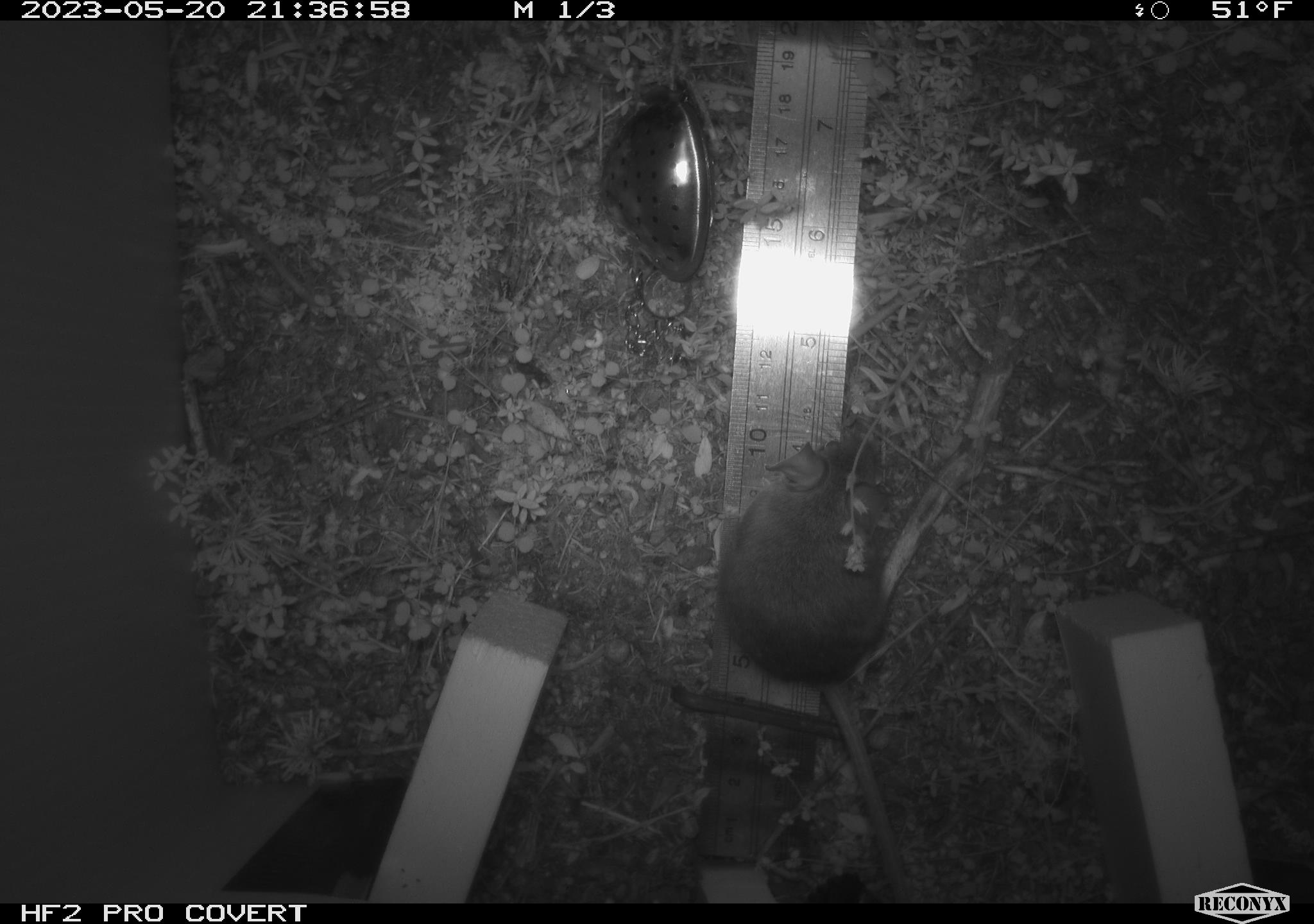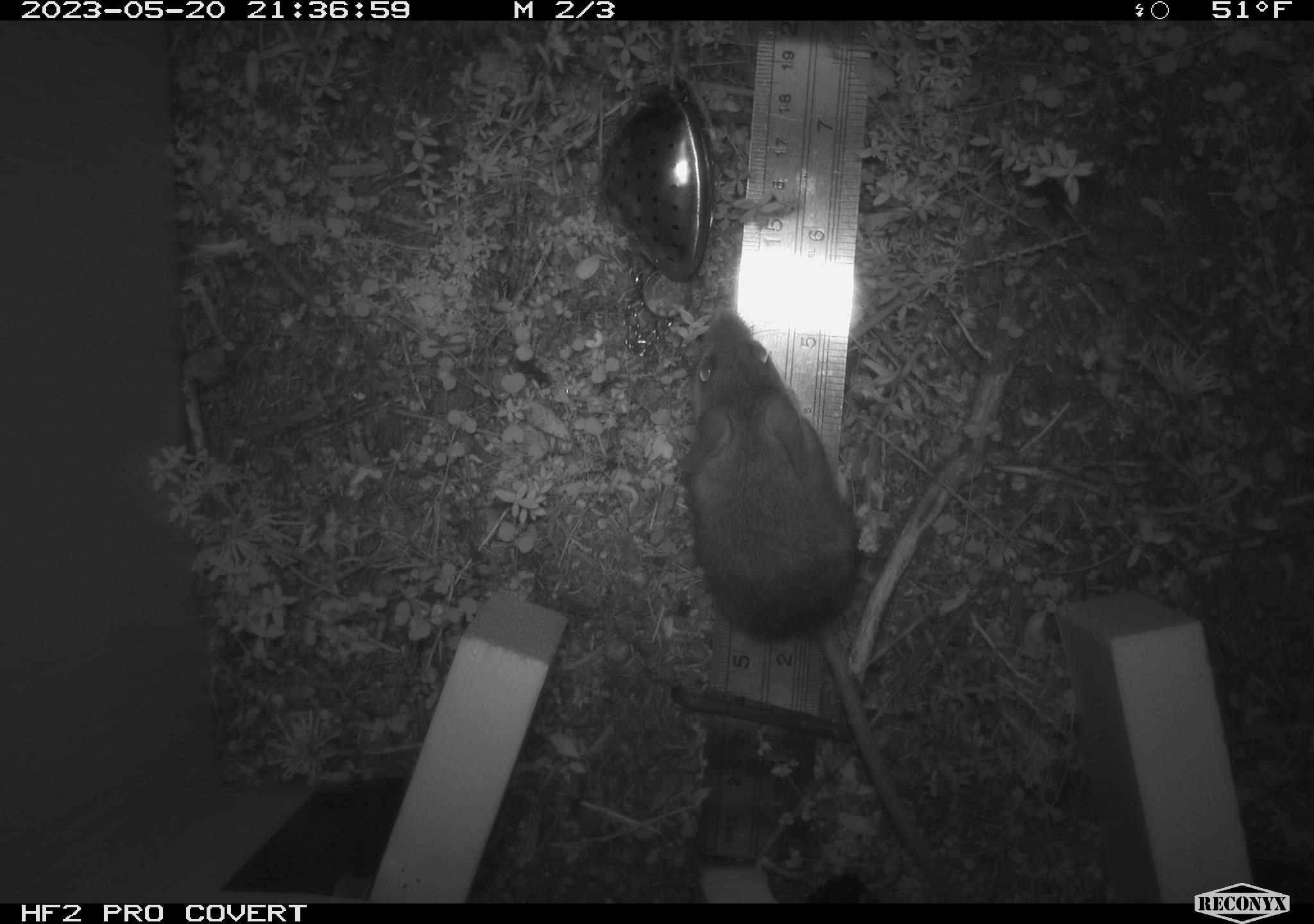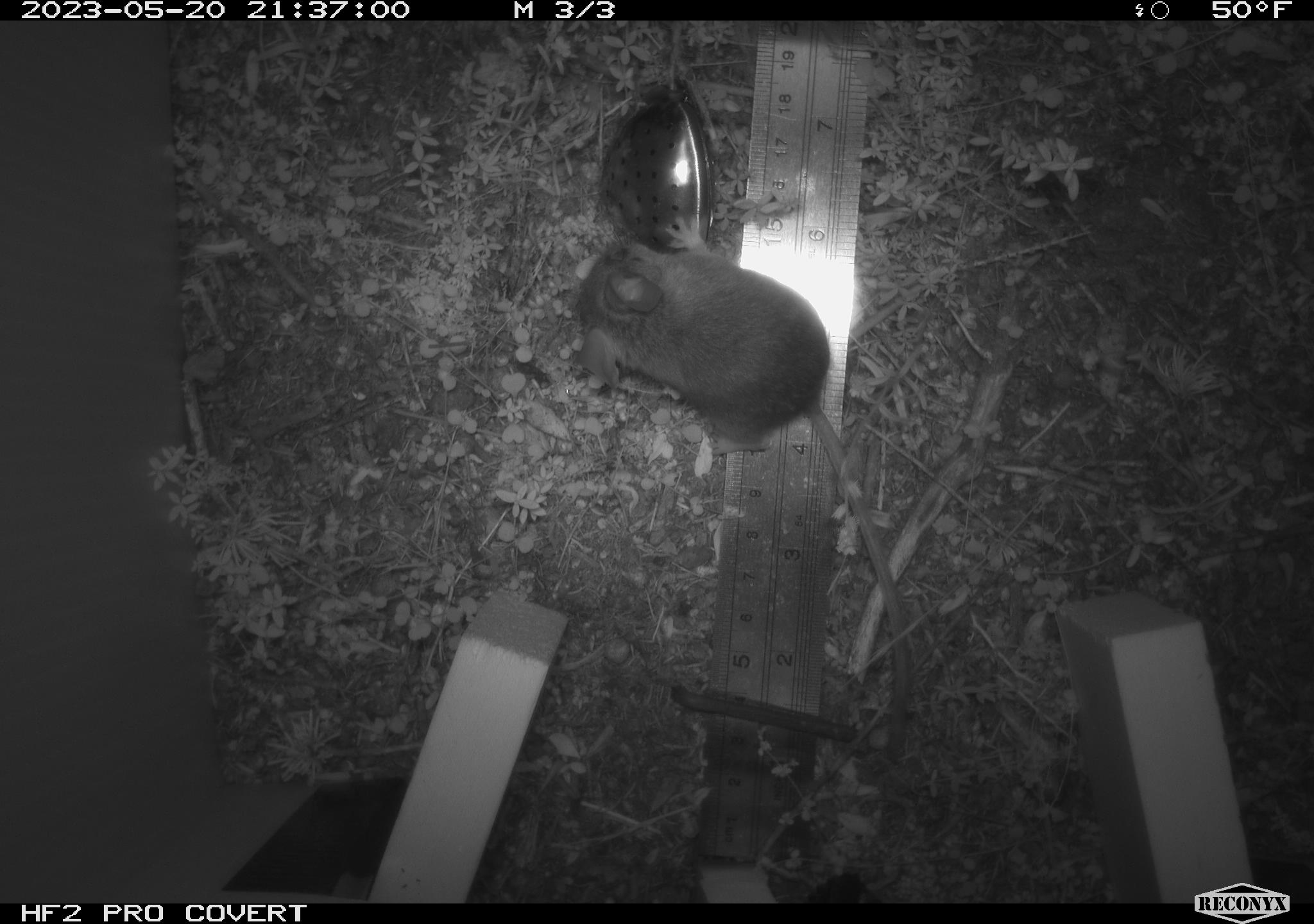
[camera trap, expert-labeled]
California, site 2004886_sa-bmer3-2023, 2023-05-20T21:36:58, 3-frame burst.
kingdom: Animalia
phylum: Chordata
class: Mammalia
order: Rodentia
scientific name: Rodentia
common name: mouse species